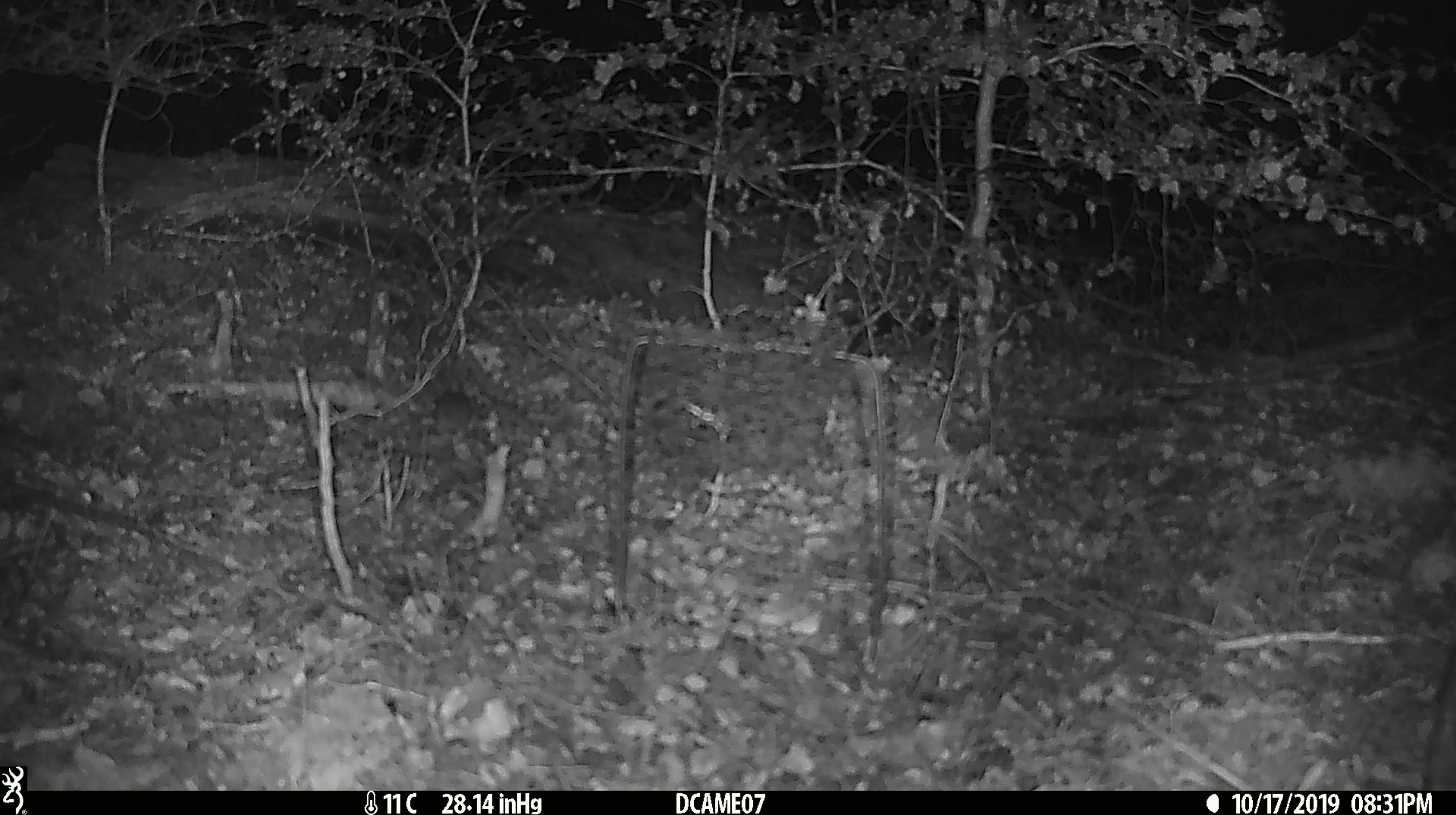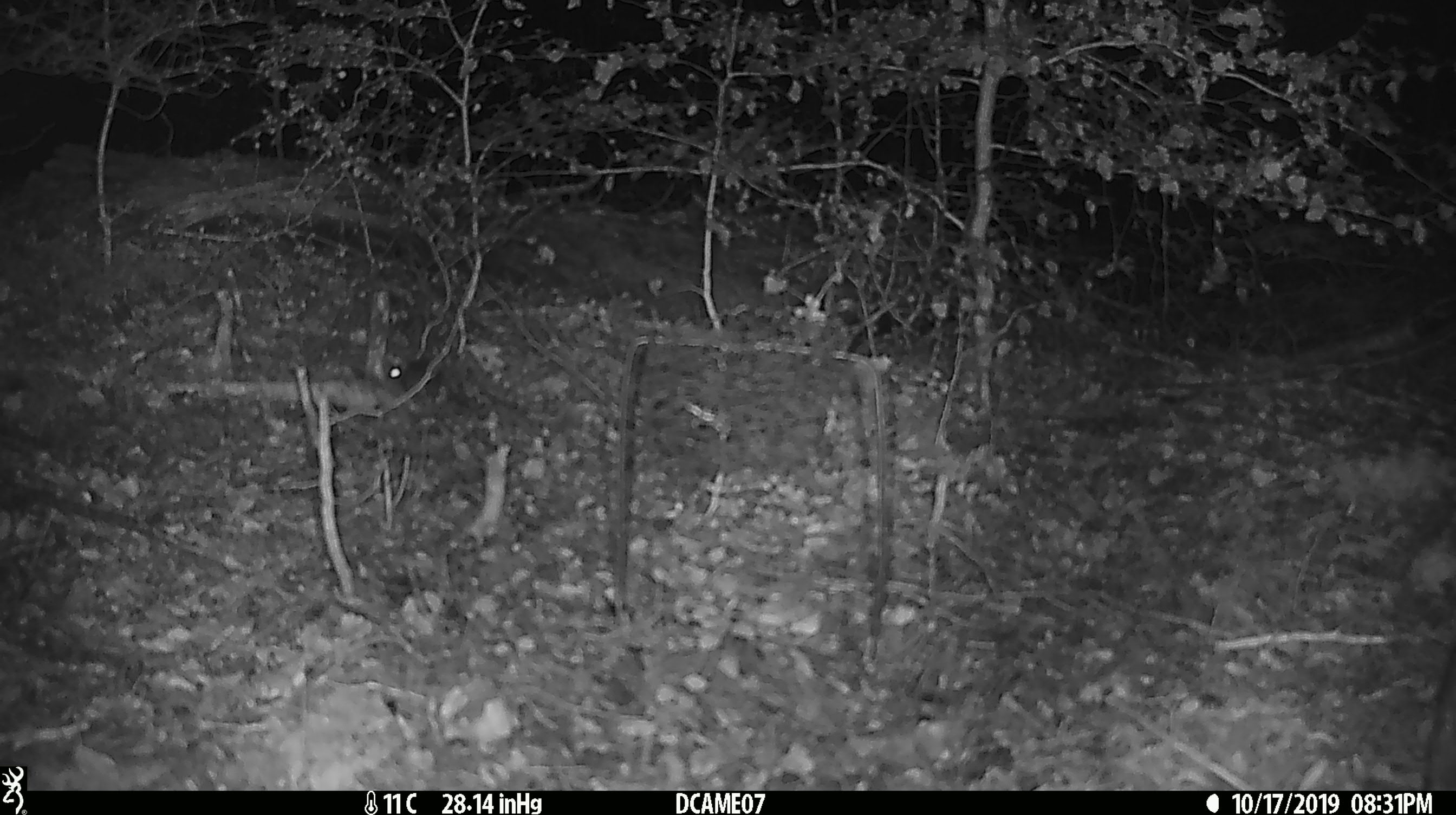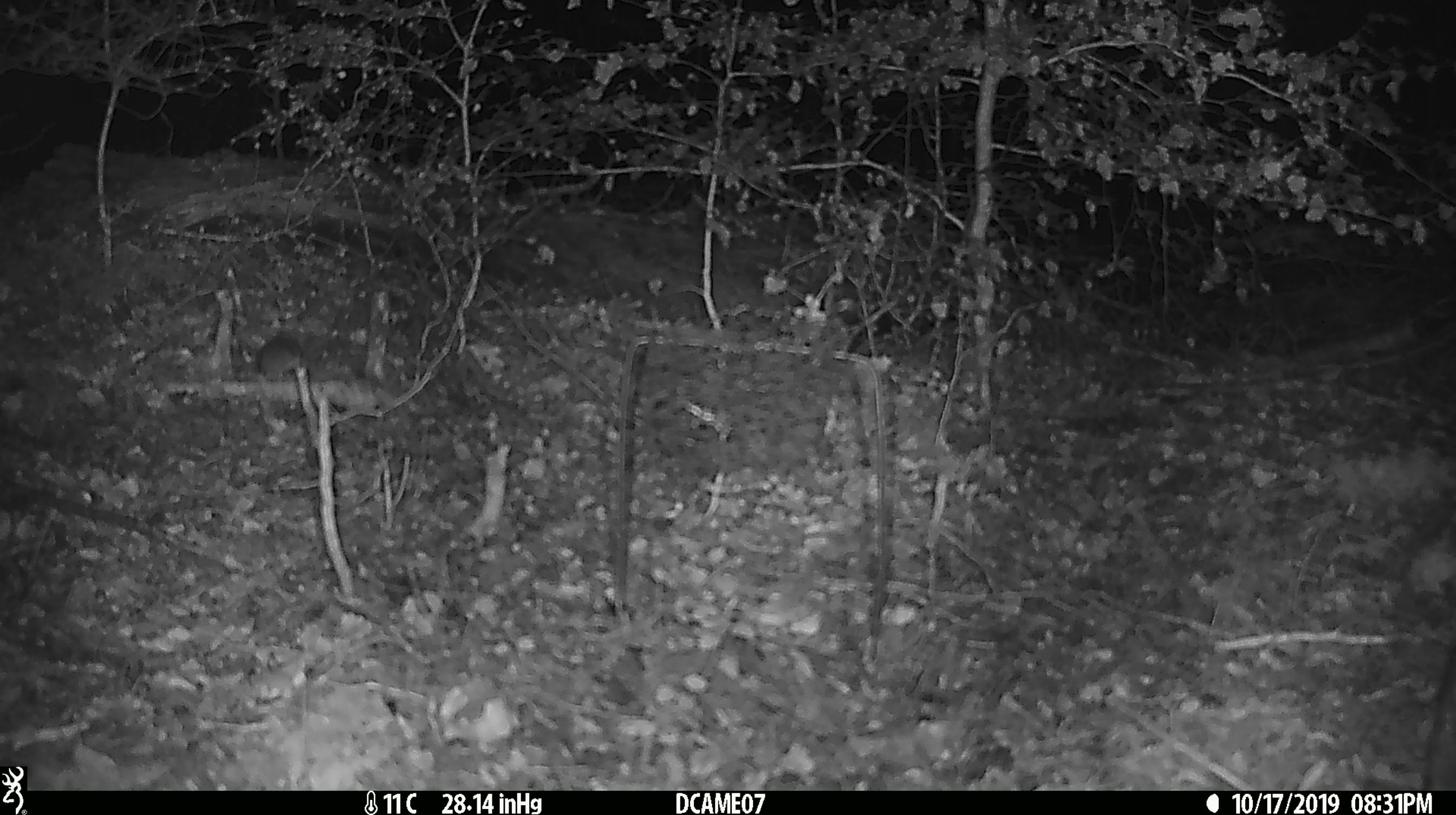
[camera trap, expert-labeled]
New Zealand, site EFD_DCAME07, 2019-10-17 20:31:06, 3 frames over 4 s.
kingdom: Animalia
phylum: Chordata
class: Mammalia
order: Rodentia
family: Muridae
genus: Mus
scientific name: Mus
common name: mouse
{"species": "mouse (Mus)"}